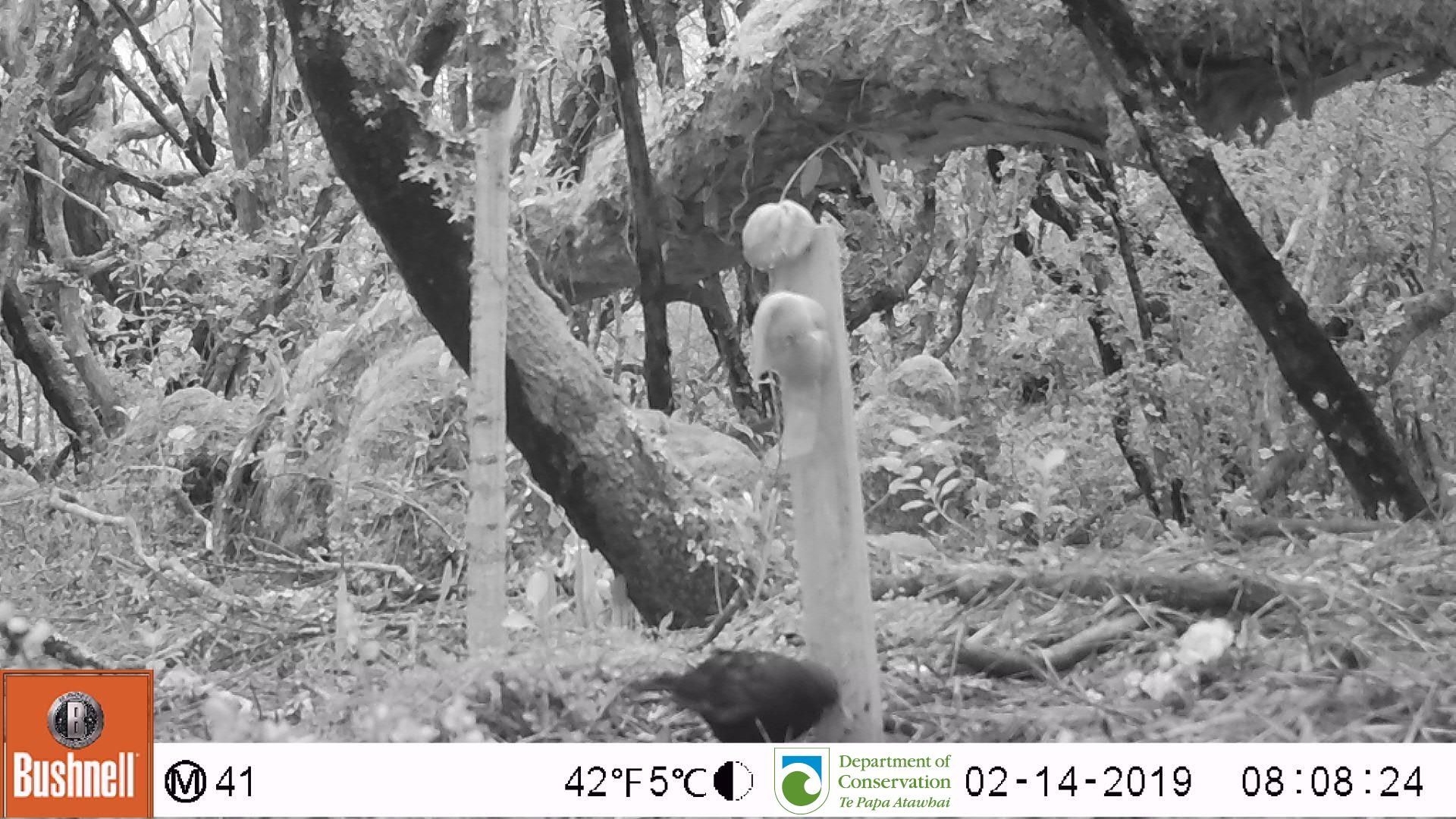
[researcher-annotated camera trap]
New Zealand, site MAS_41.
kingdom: Animalia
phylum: Chordata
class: Aves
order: Passeriformes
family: Turdidae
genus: Turdus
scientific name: Turdus merula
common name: eurasian blackbird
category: blackbird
Blackbird (eurasian blackbird) (Turdus merula).